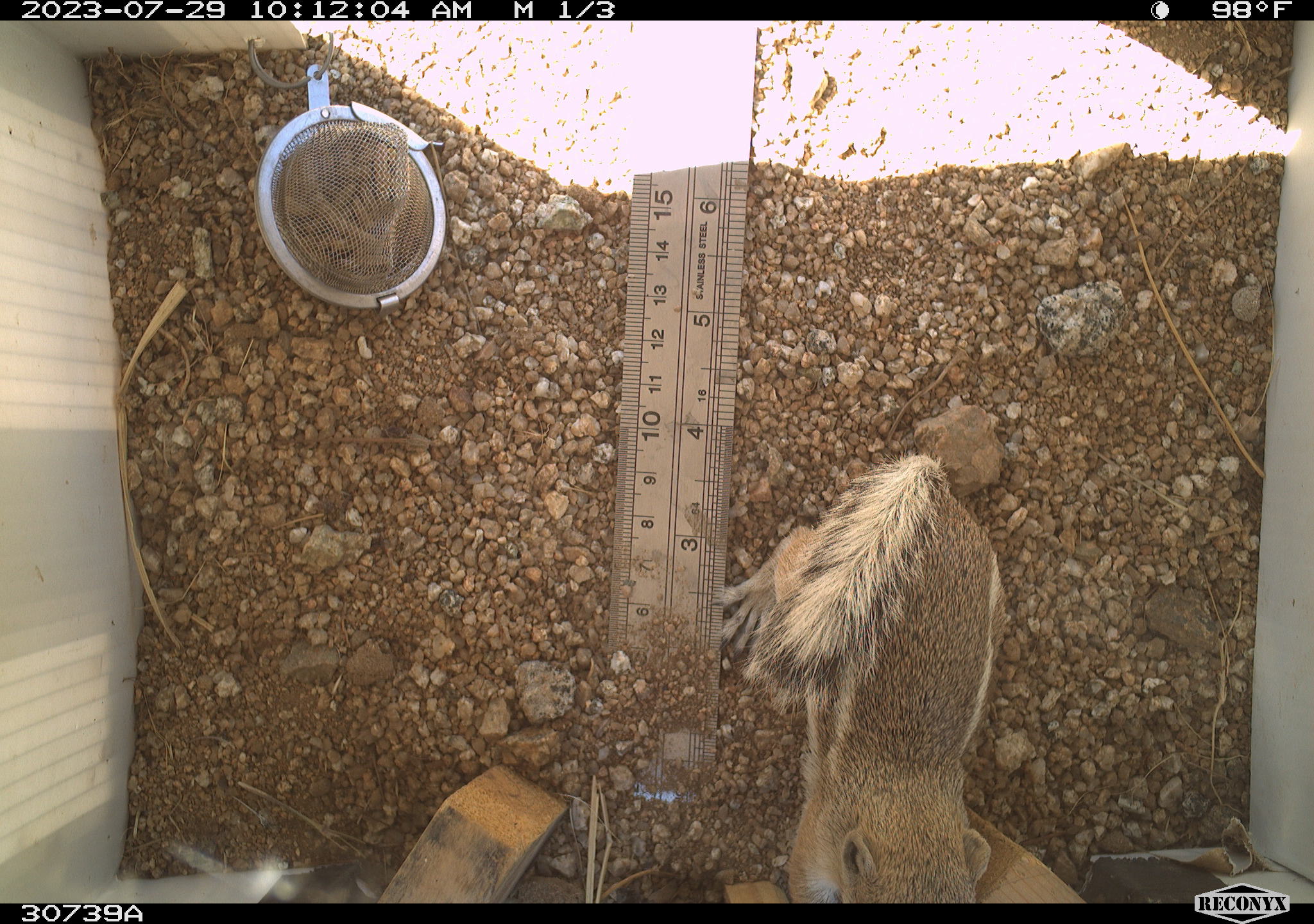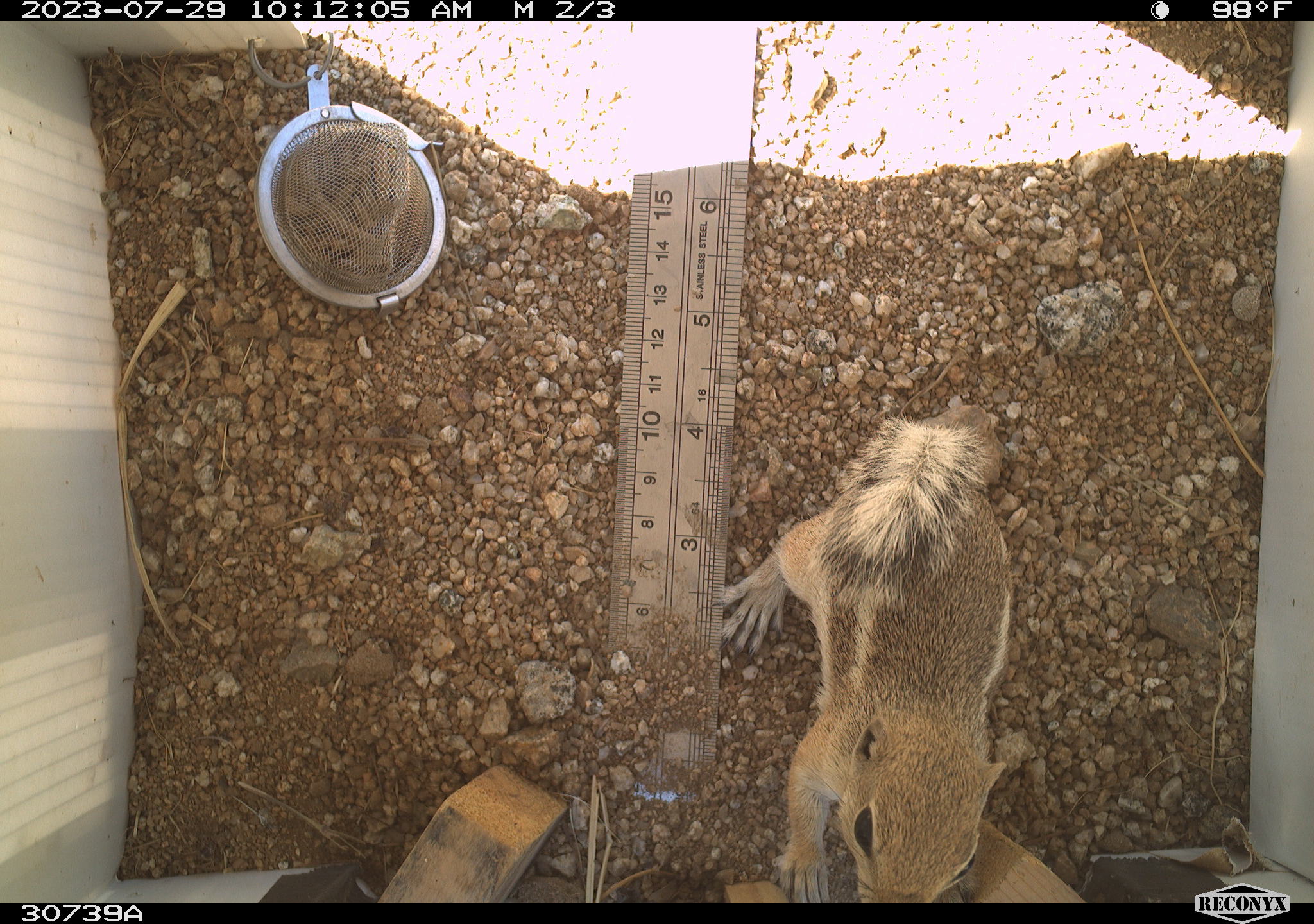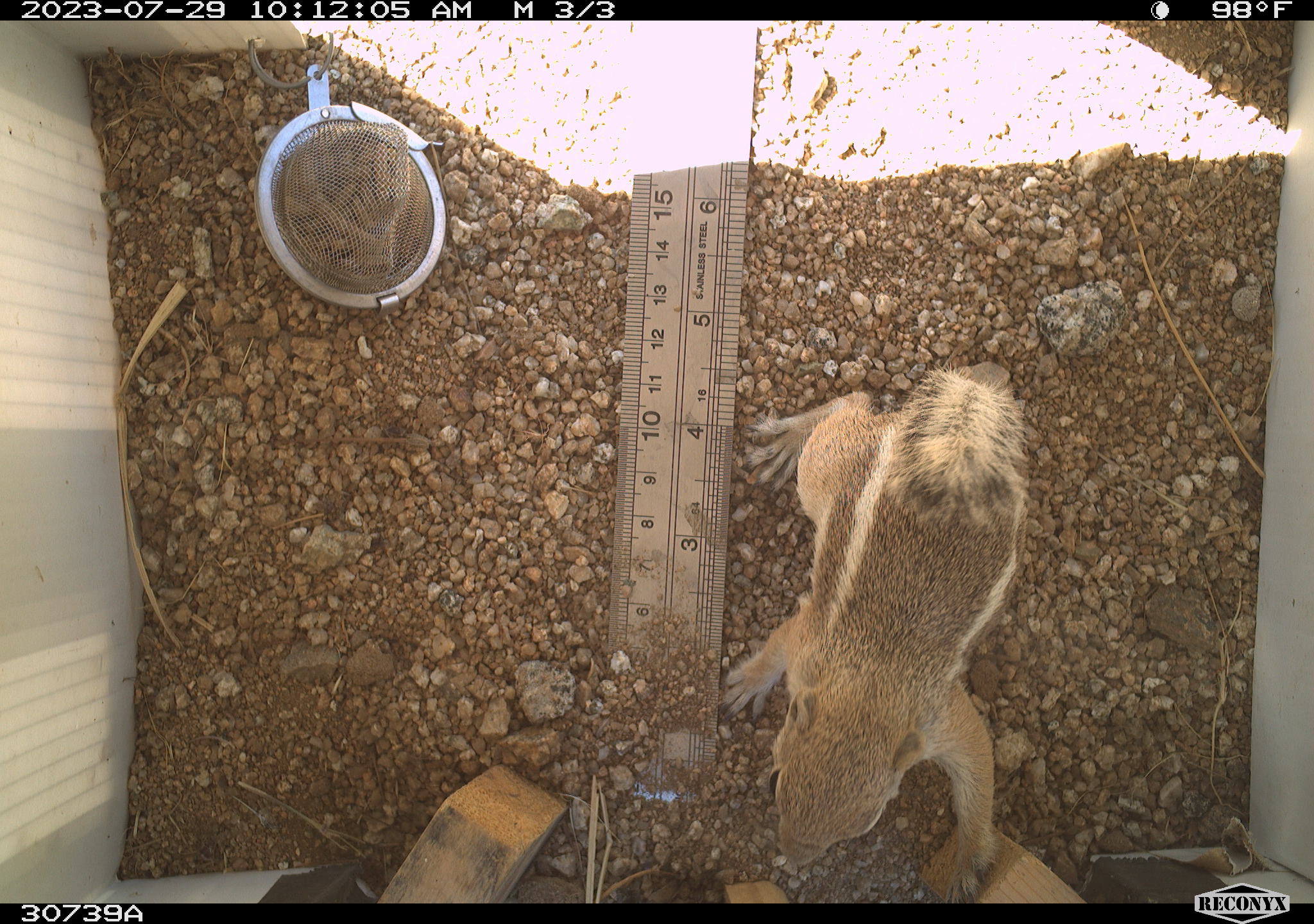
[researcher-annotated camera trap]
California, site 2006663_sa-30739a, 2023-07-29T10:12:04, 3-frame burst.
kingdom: Animalia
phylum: Chordata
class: Mammalia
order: Rodentia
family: Sciuridae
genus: Ammospermophilus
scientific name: Ammospermophilus leucurus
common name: white-tailed antelope squirrel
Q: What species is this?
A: White-tailed antelope squirrel (Ammospermophilus leucurus).